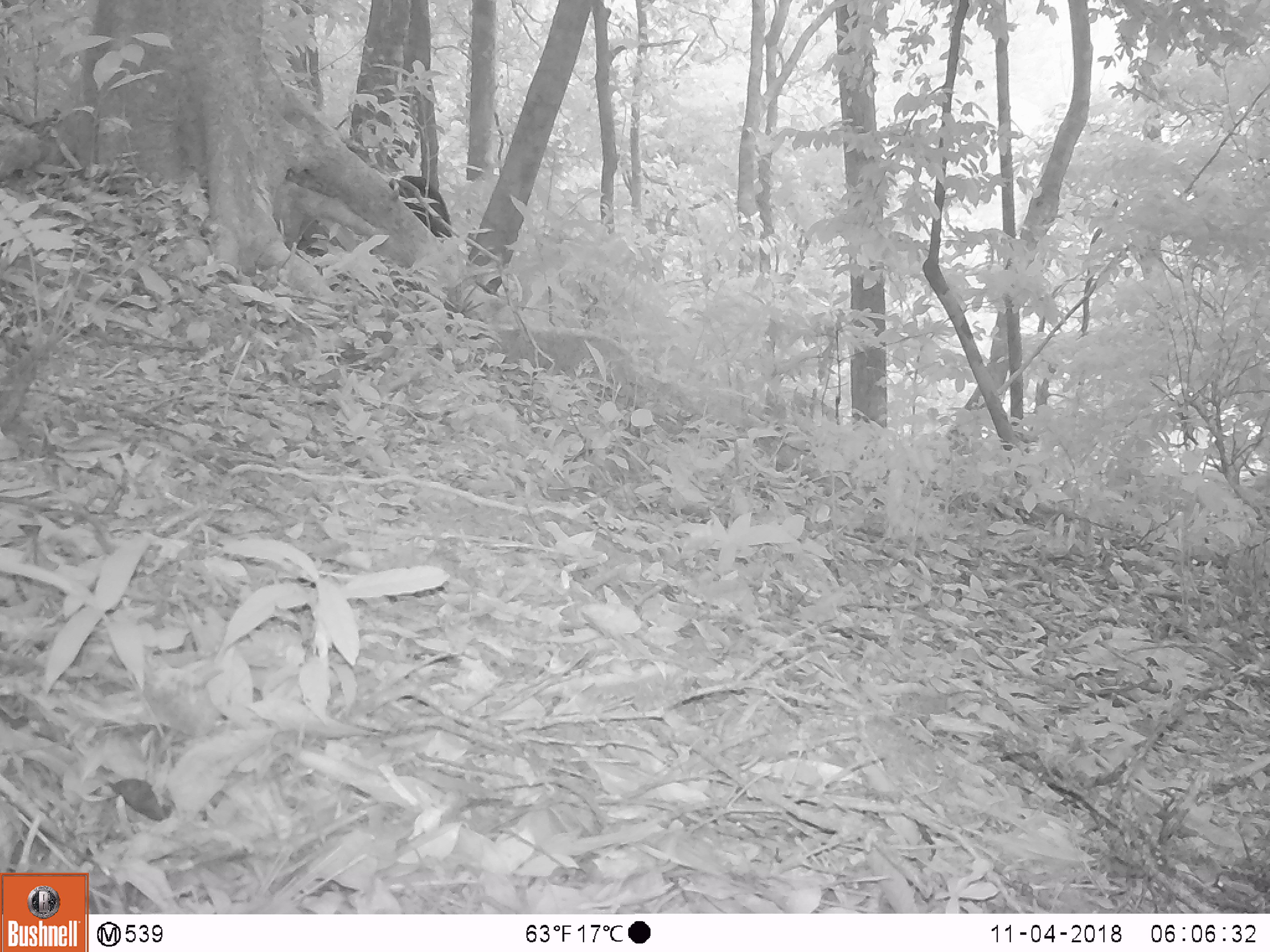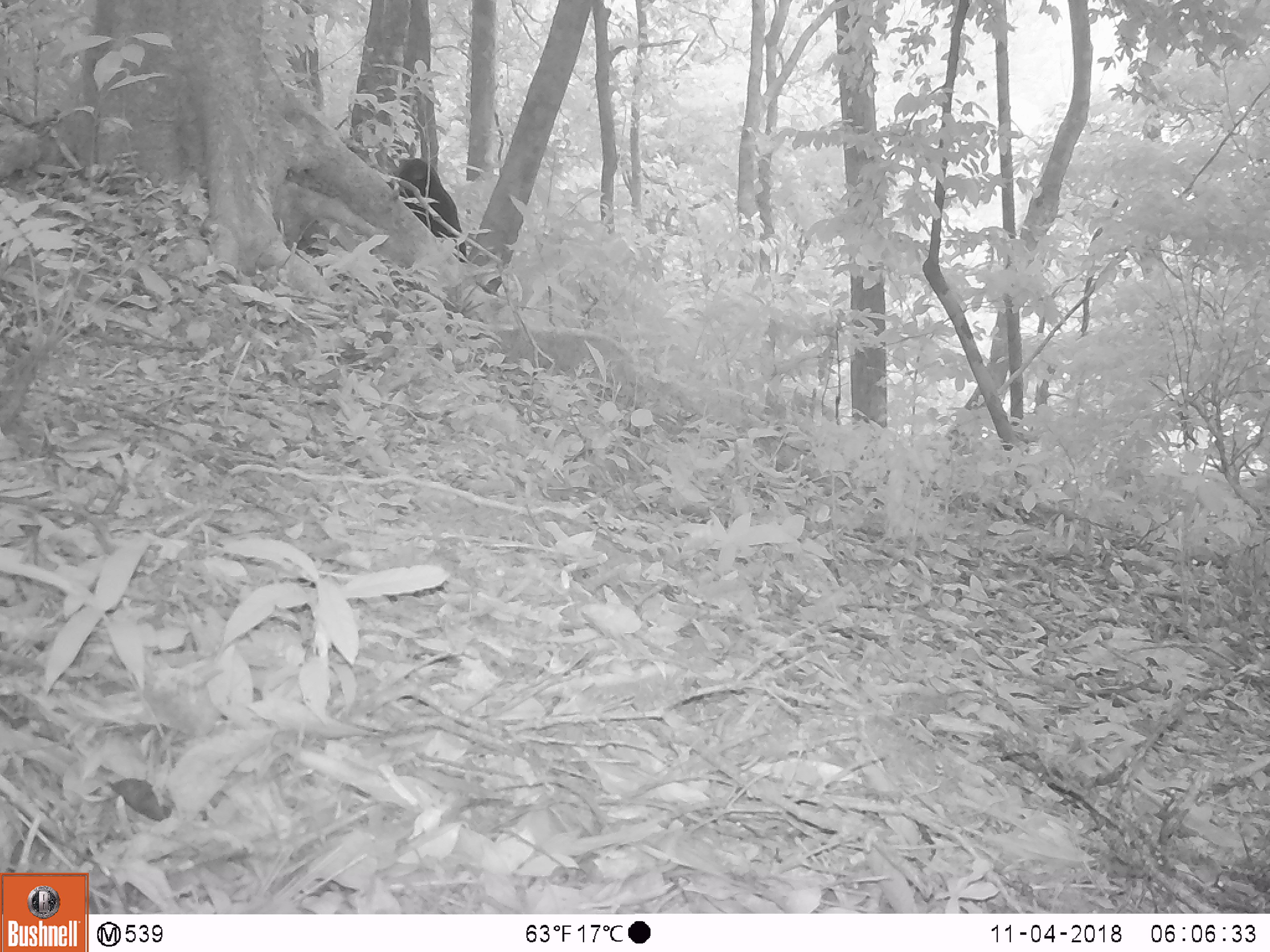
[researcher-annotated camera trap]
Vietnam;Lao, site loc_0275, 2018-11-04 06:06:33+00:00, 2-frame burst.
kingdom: Animalia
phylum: Chordata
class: Mammalia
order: Primates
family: Cercopithecidae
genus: Macaca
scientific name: Macaca arctoides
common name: stump-tailed macaque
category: stump tailed macaque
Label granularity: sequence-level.